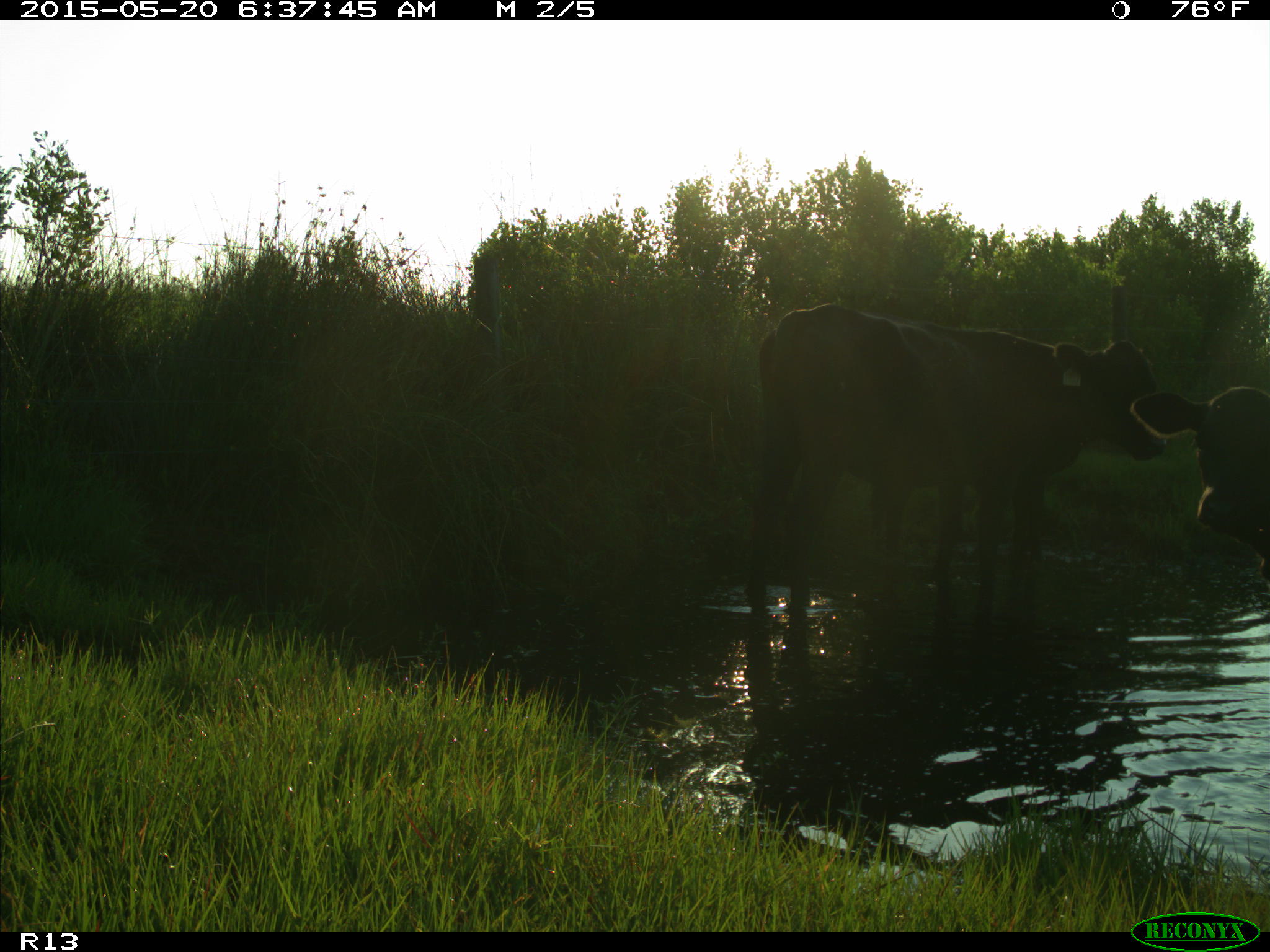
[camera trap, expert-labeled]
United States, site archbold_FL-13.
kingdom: Animalia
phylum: Chordata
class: Mammalia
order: Artiodactyla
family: Bovidae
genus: Bos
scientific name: Bos taurus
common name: domestic cow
Bos taurus (domestic cow).